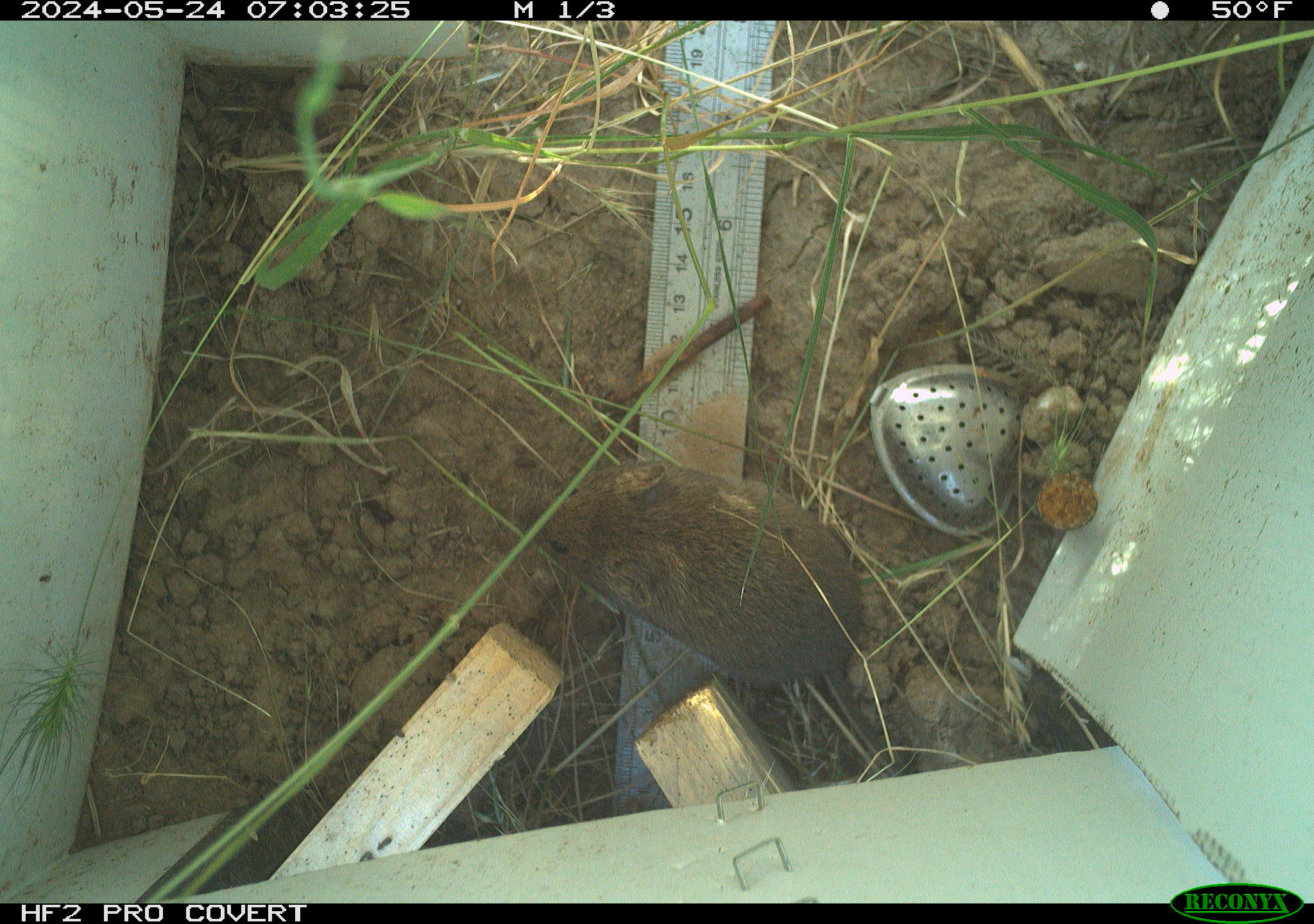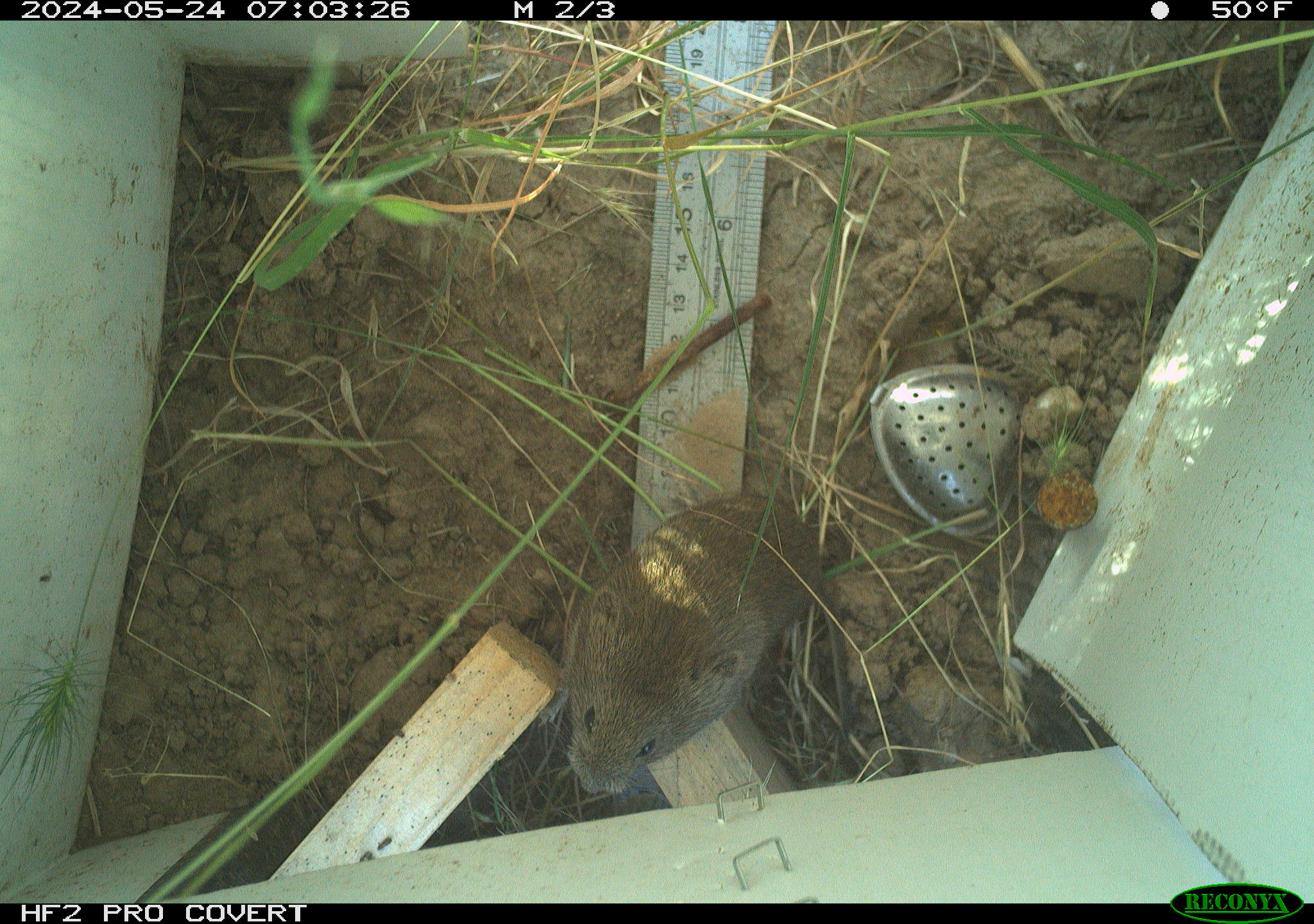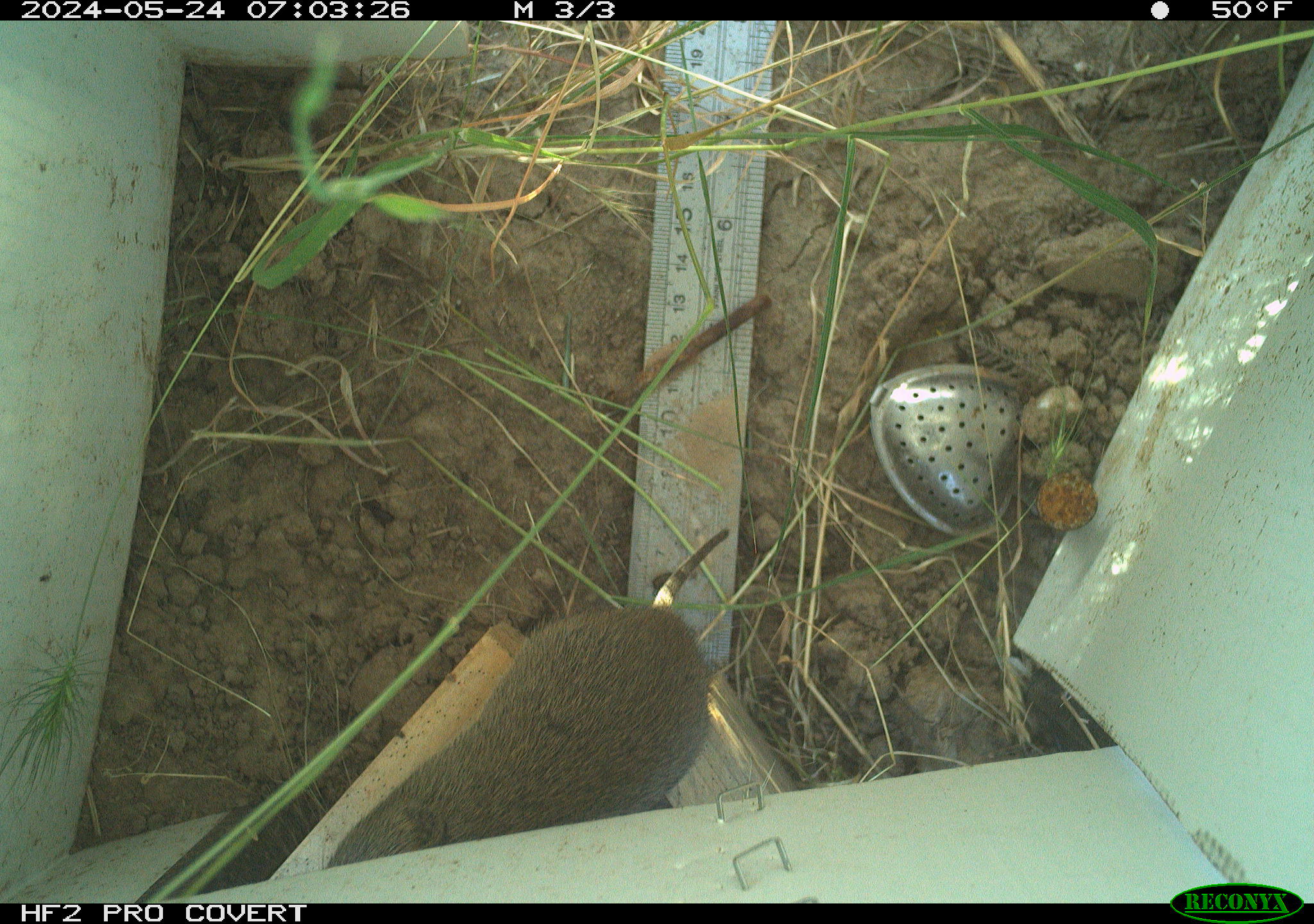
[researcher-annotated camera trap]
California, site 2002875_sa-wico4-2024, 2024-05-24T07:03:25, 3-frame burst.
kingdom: Animalia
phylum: Chordata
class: Mammalia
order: Rodentia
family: Cricetidae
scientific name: Arvicolinae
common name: voles, lemmings, and muskrats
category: arvicolinae subfamily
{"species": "arvicolinae subfamily (voles, lemmings, and muskrats) (Arvicolinae)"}